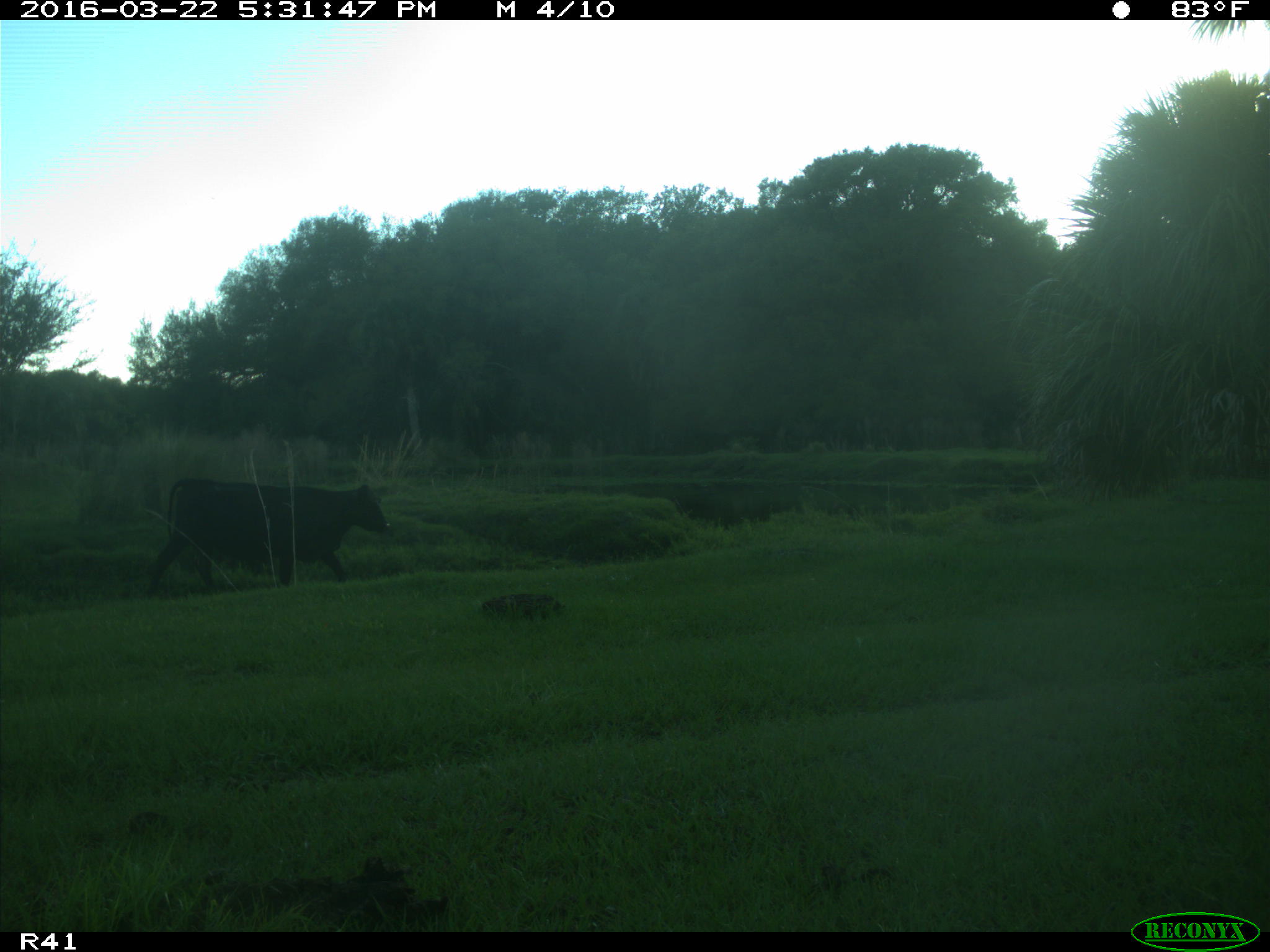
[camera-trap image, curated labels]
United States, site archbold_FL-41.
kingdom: Animalia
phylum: Chordata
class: Mammalia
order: Artiodactyla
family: Bovidae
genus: Bos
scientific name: Bos taurus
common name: domestic cow